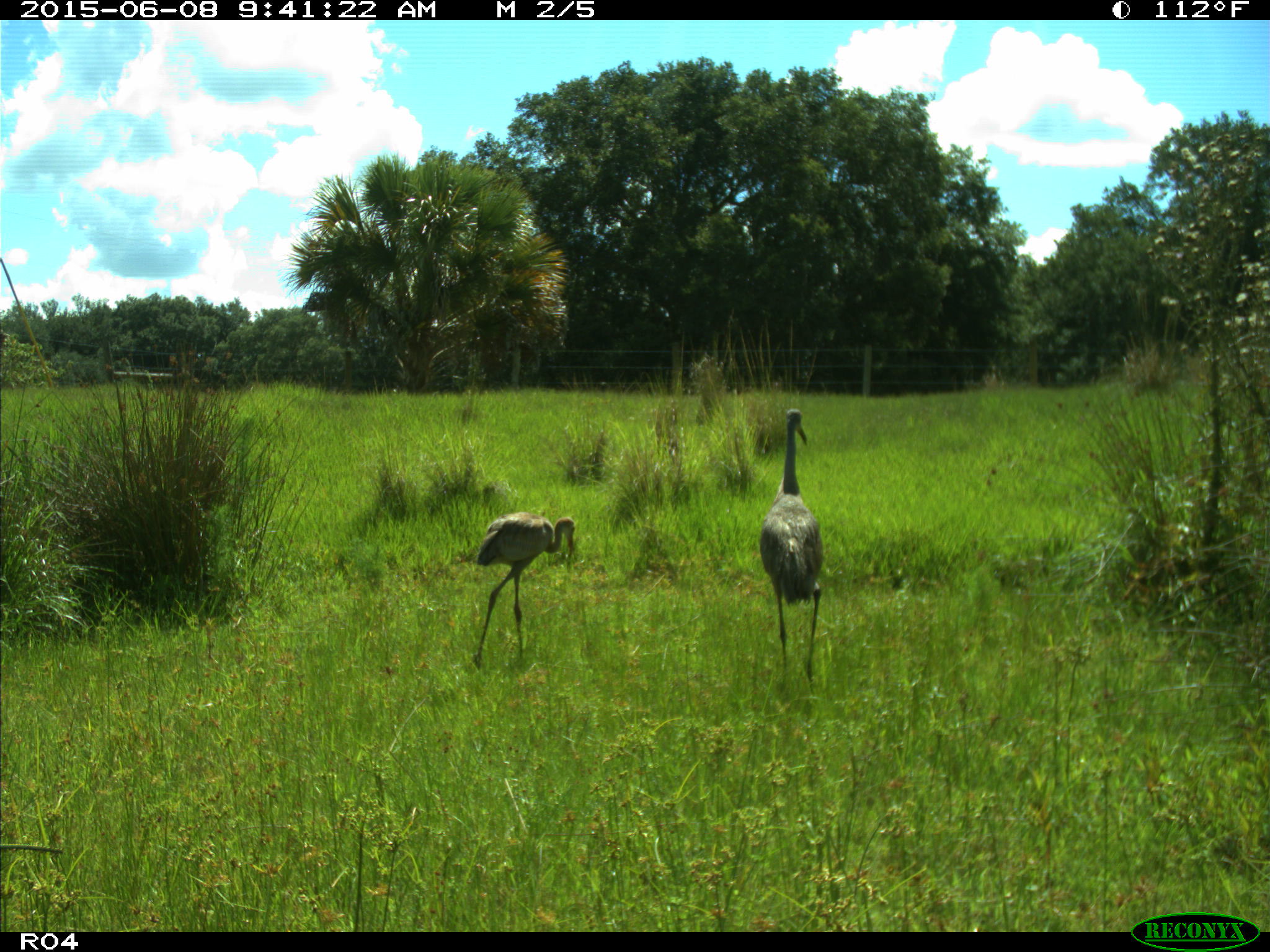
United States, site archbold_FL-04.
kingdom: Animalia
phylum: Chordata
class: Aves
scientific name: Aves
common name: birds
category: unidentified bird